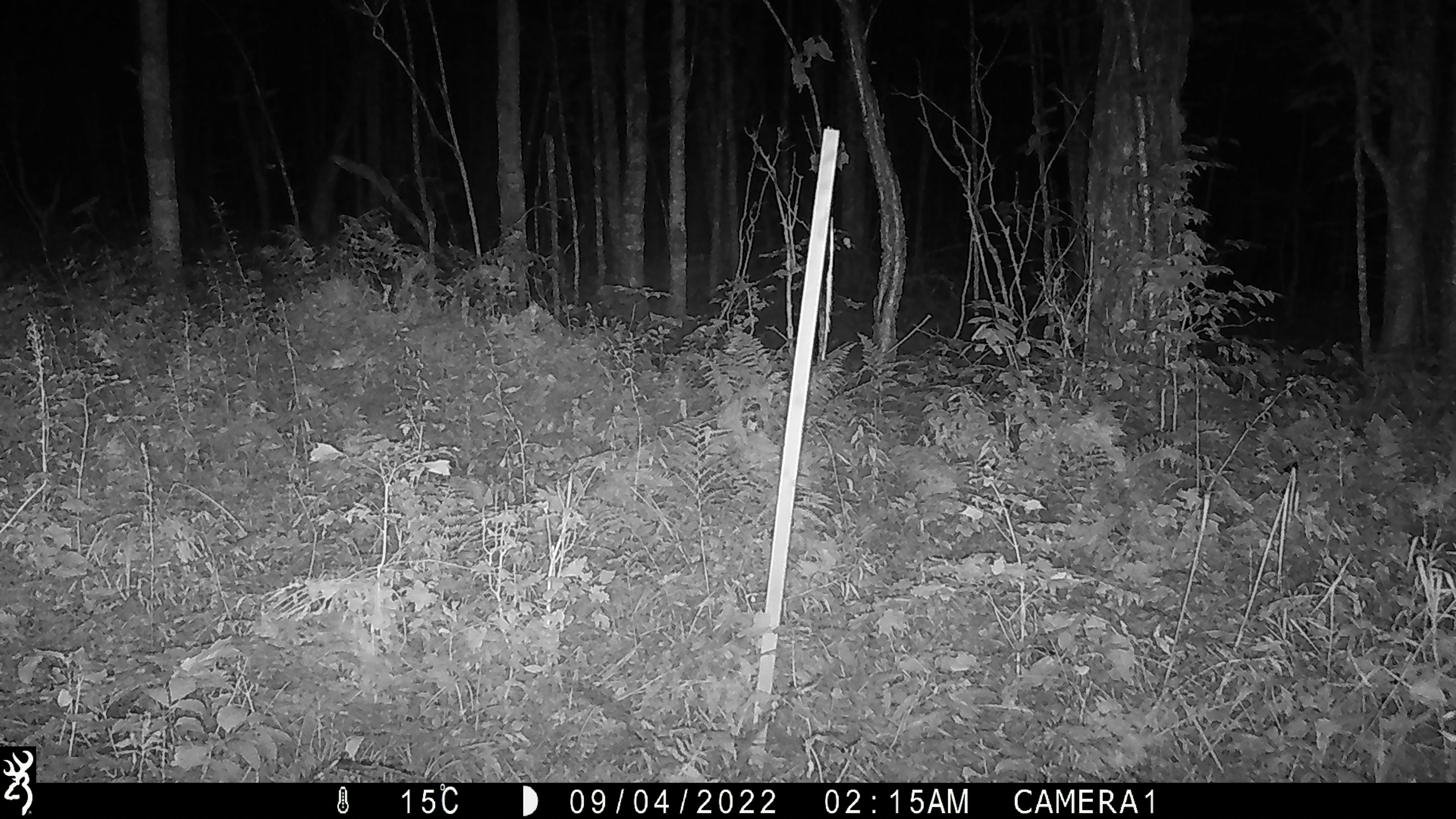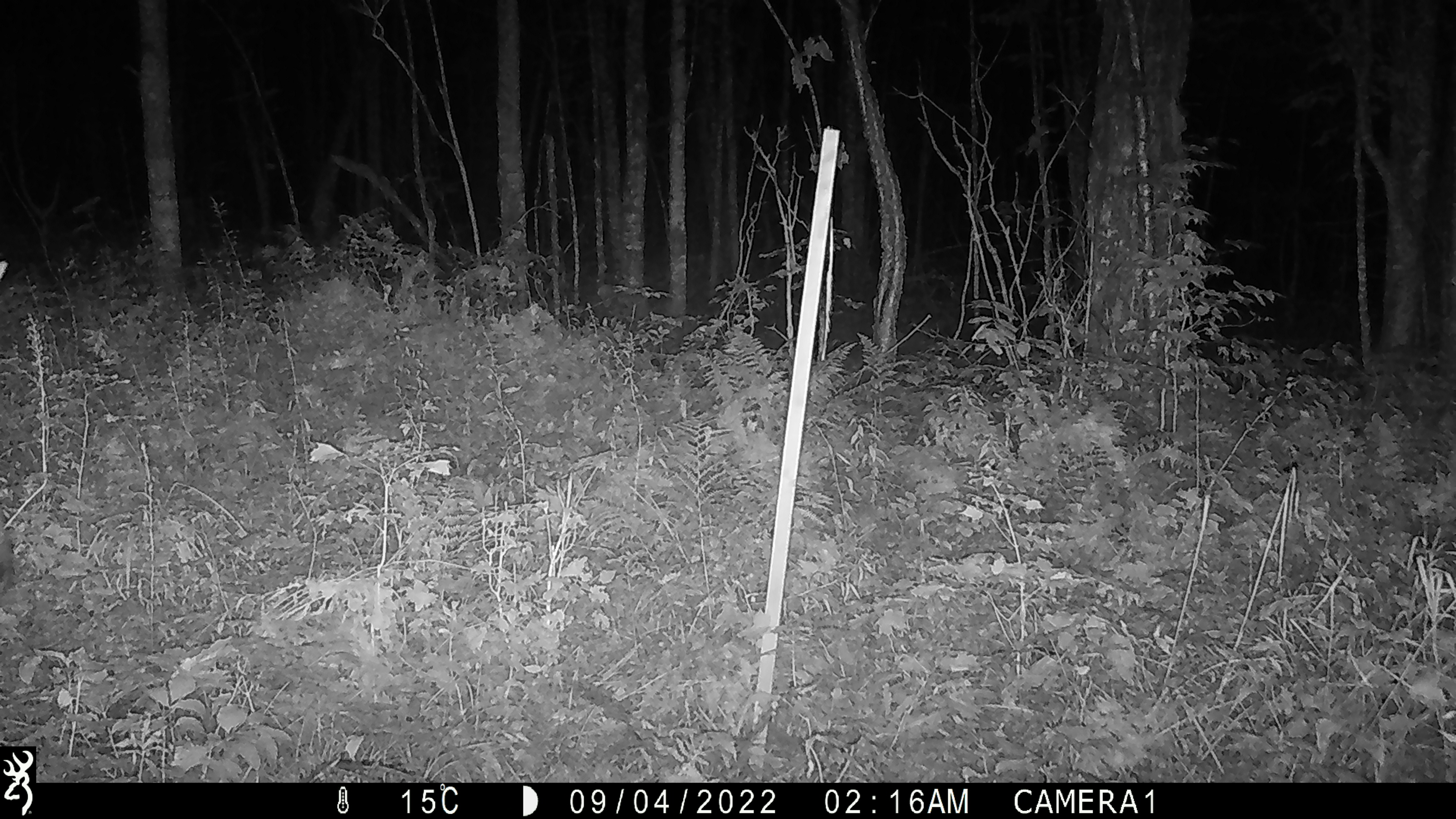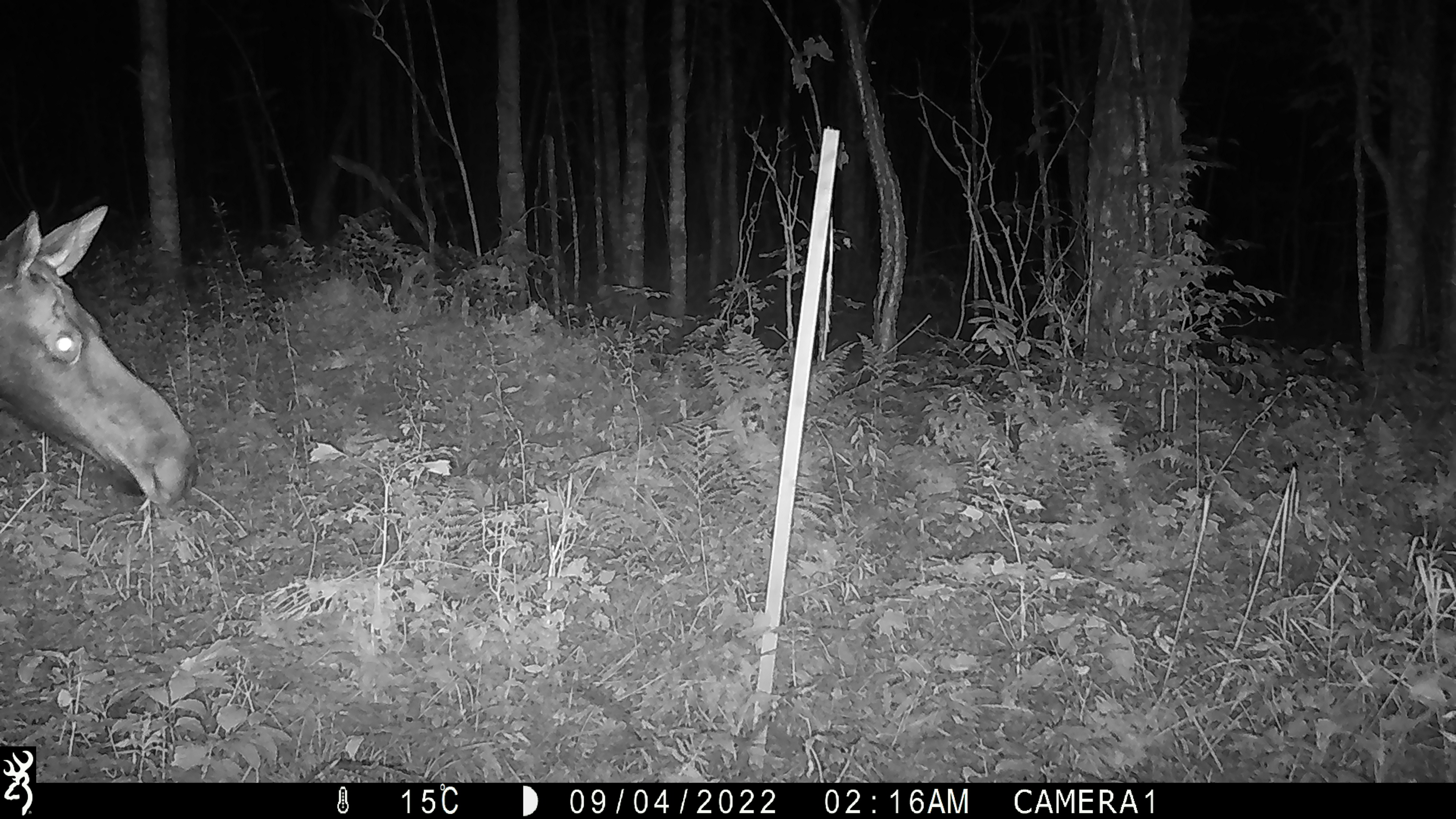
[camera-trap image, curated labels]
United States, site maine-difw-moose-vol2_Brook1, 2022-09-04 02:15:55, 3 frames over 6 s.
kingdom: Animalia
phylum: Chordata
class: Mammalia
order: Artiodactyla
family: Cervidae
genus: Alces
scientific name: Alces alces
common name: moose